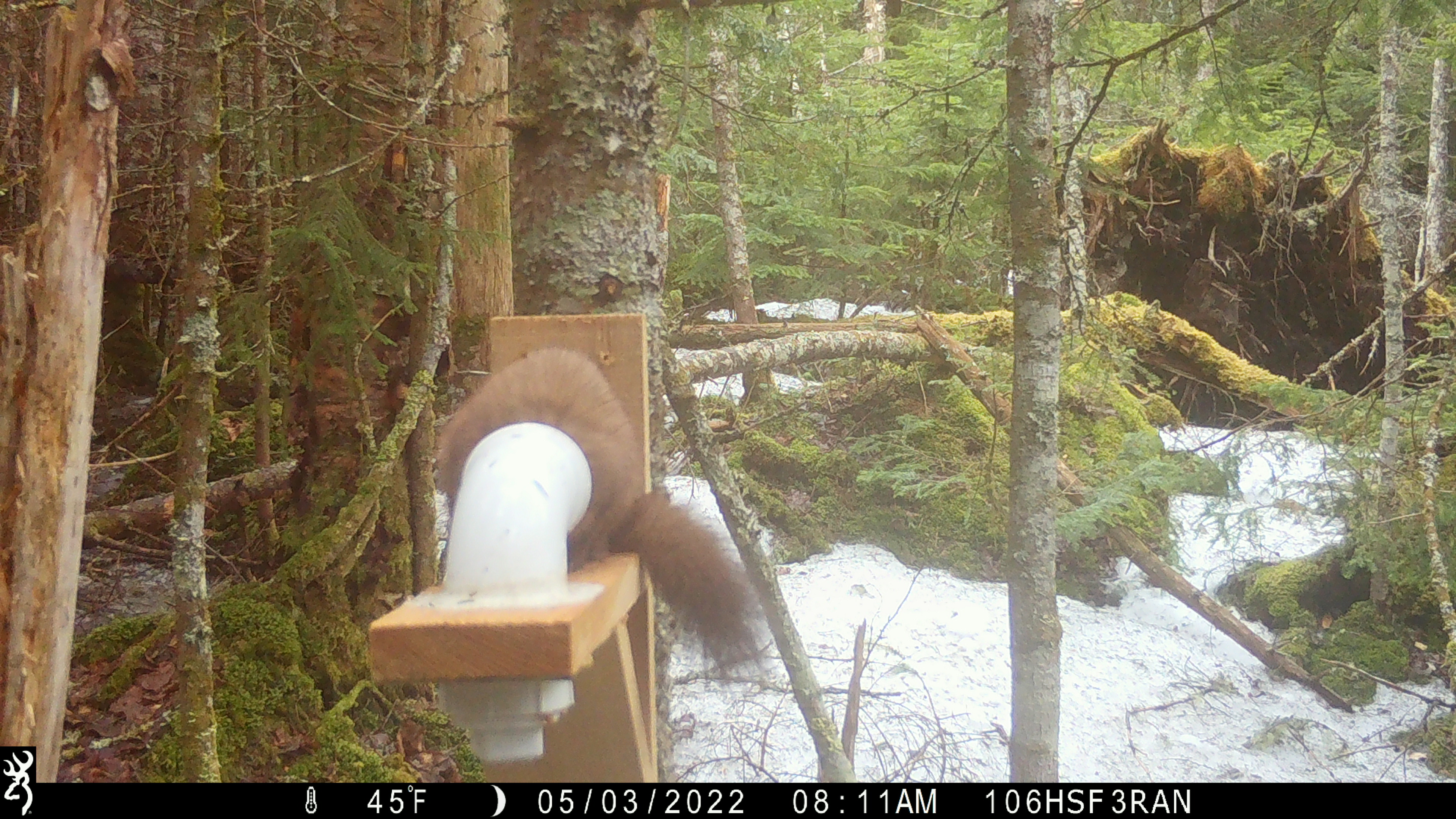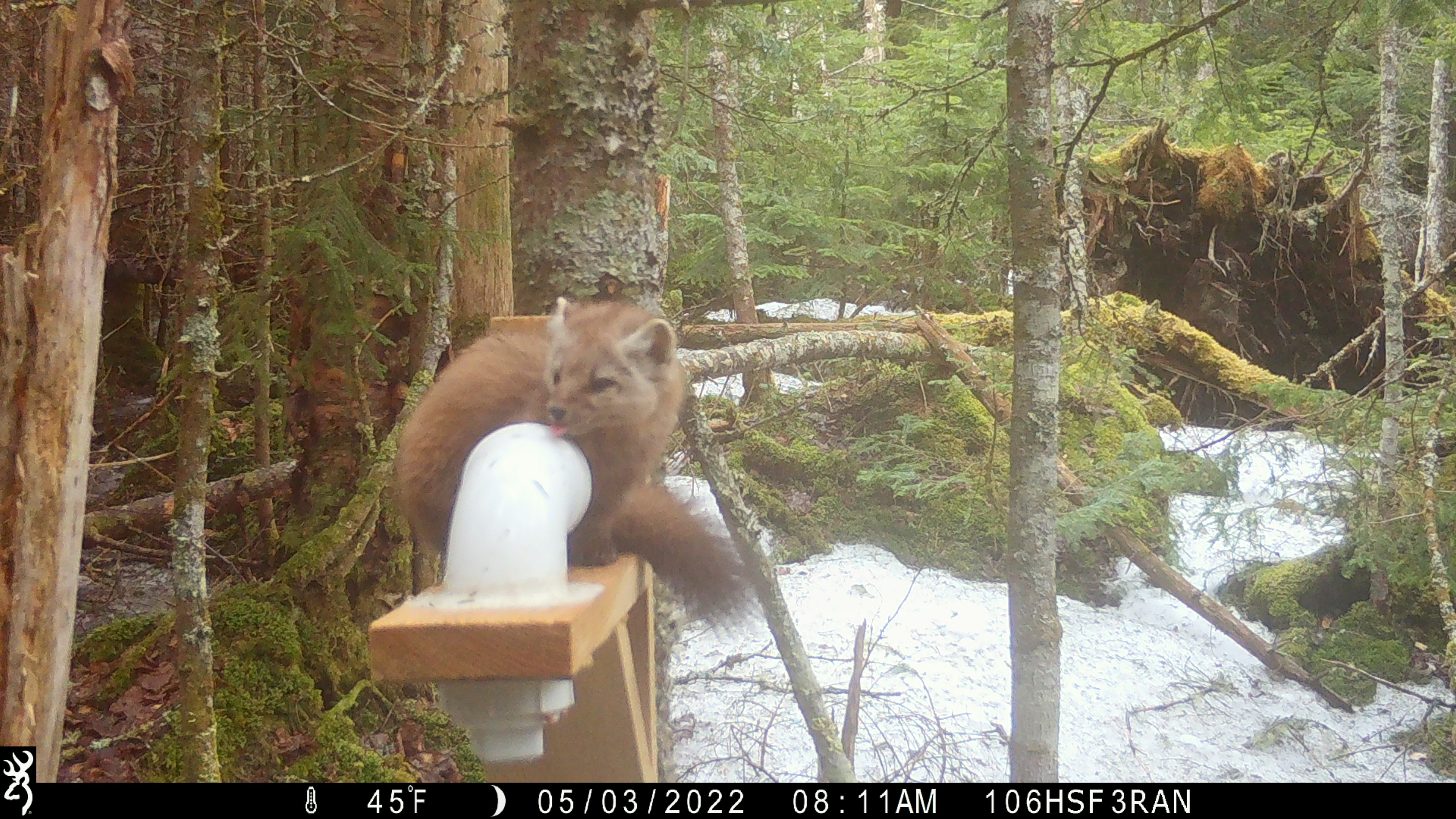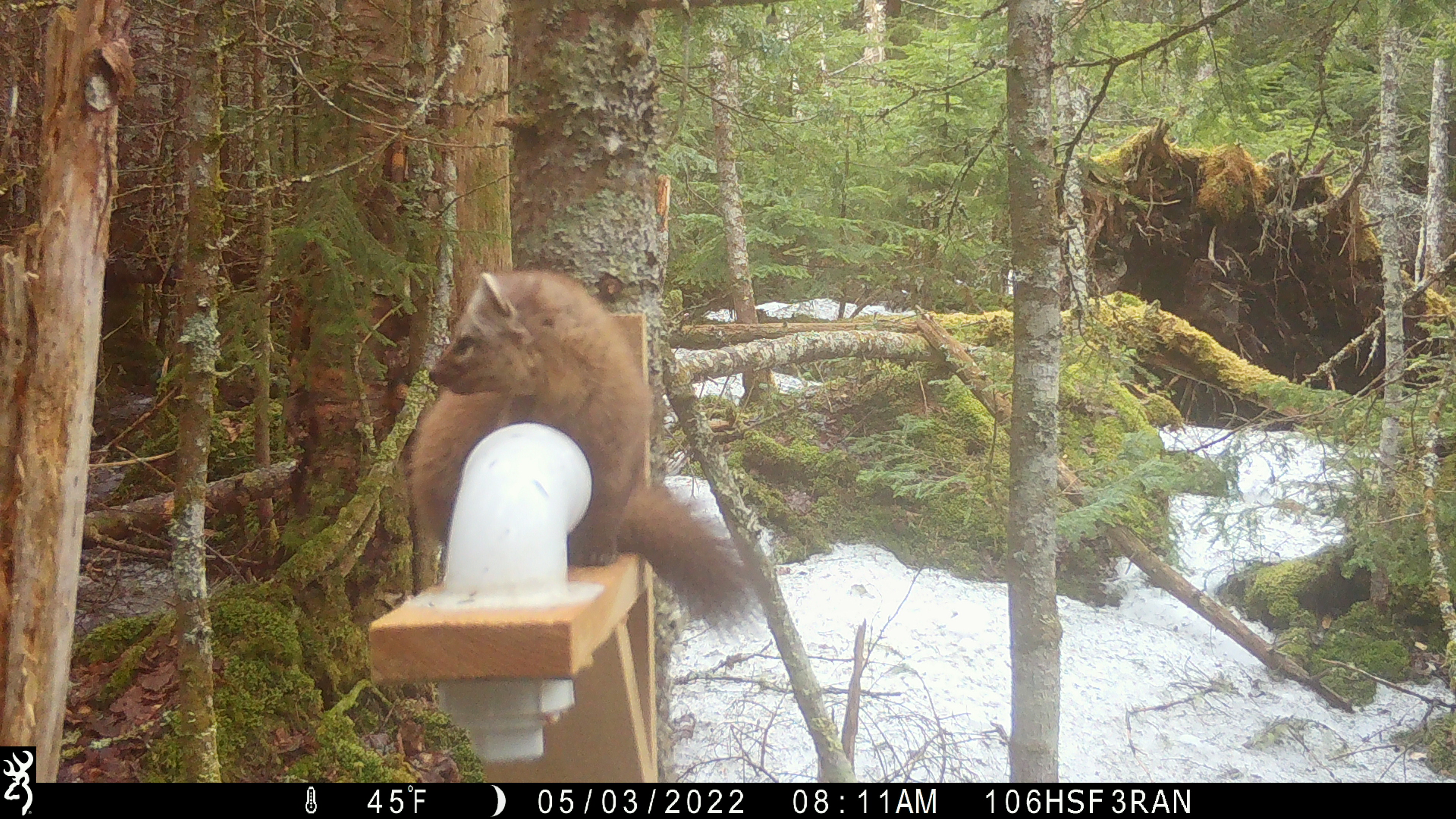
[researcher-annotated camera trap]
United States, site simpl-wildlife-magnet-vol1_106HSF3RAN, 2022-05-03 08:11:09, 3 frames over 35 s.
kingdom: Animalia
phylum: Chordata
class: Mammalia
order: Carnivora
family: Mustelidae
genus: Martes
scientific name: Martes americana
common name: american marten